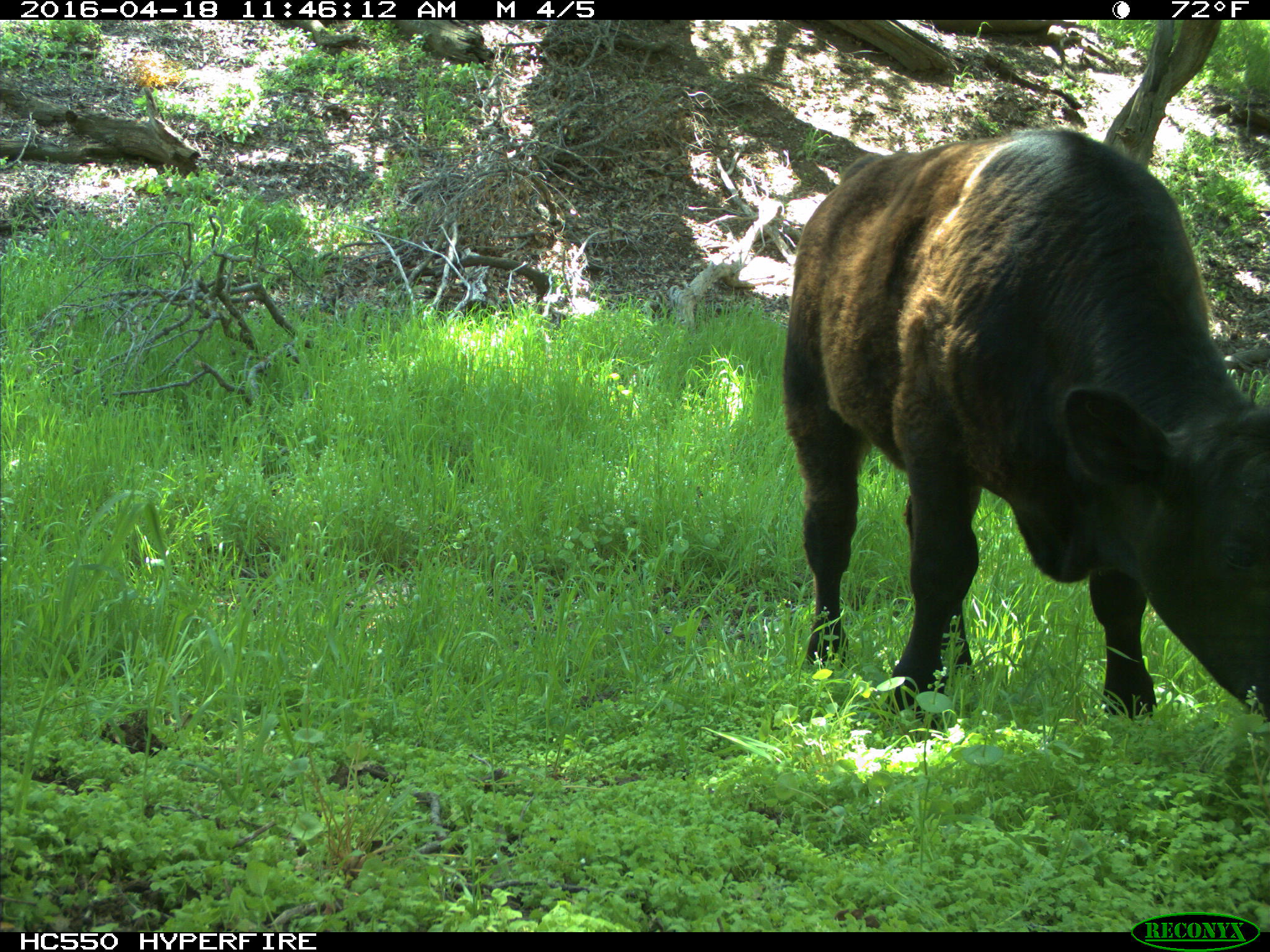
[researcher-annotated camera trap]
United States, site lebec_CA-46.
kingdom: Animalia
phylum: Chordata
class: Mammalia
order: Artiodactyla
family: Bovidae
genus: Bos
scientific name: Bos taurus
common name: domestic cow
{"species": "Bos taurus (domestic cow)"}